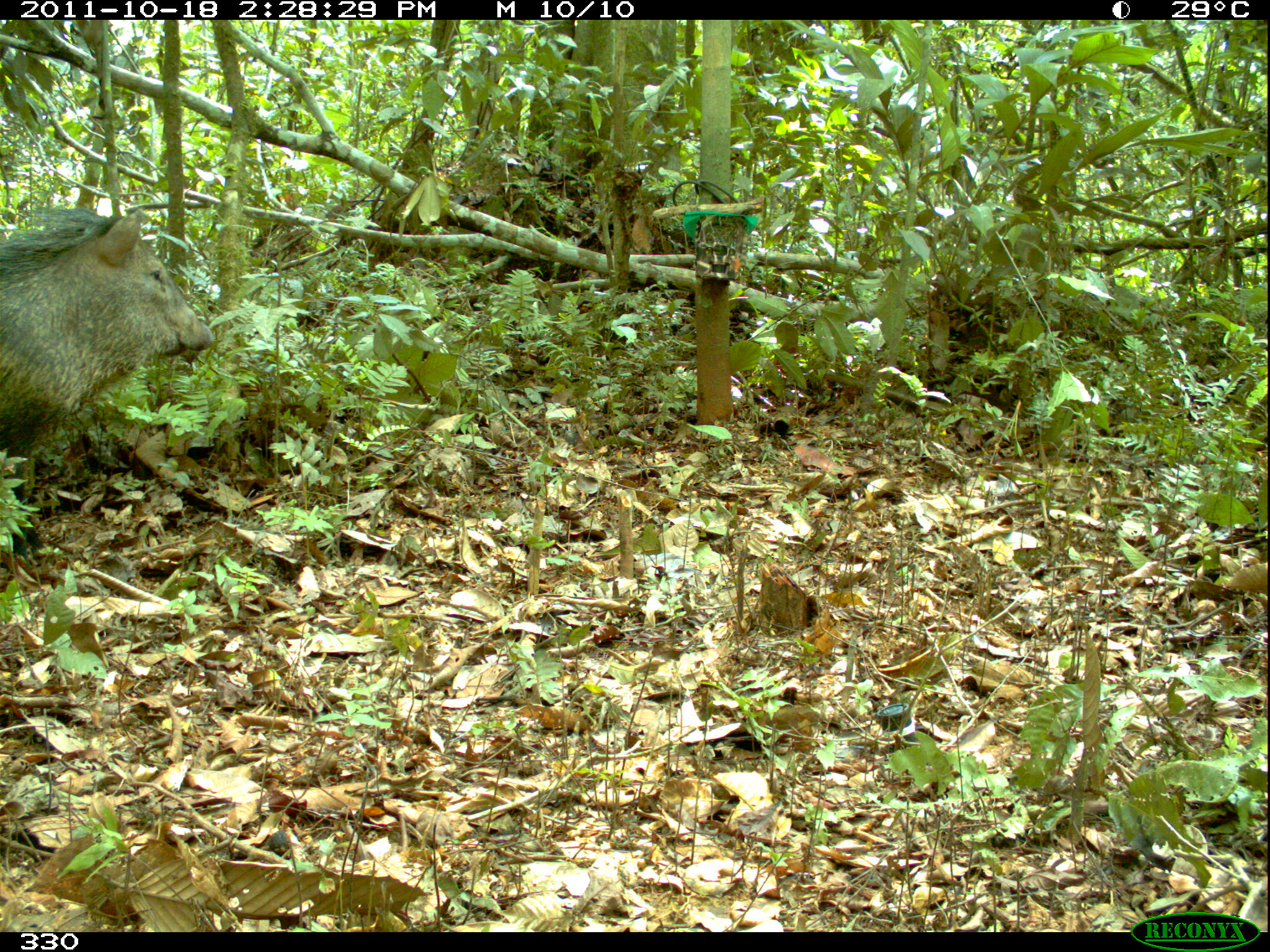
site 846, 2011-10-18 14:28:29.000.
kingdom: Animalia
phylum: Chordata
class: Mammalia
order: Artiodactyla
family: Tayassuidae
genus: Pecari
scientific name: Pecari tajacu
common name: collared peccary